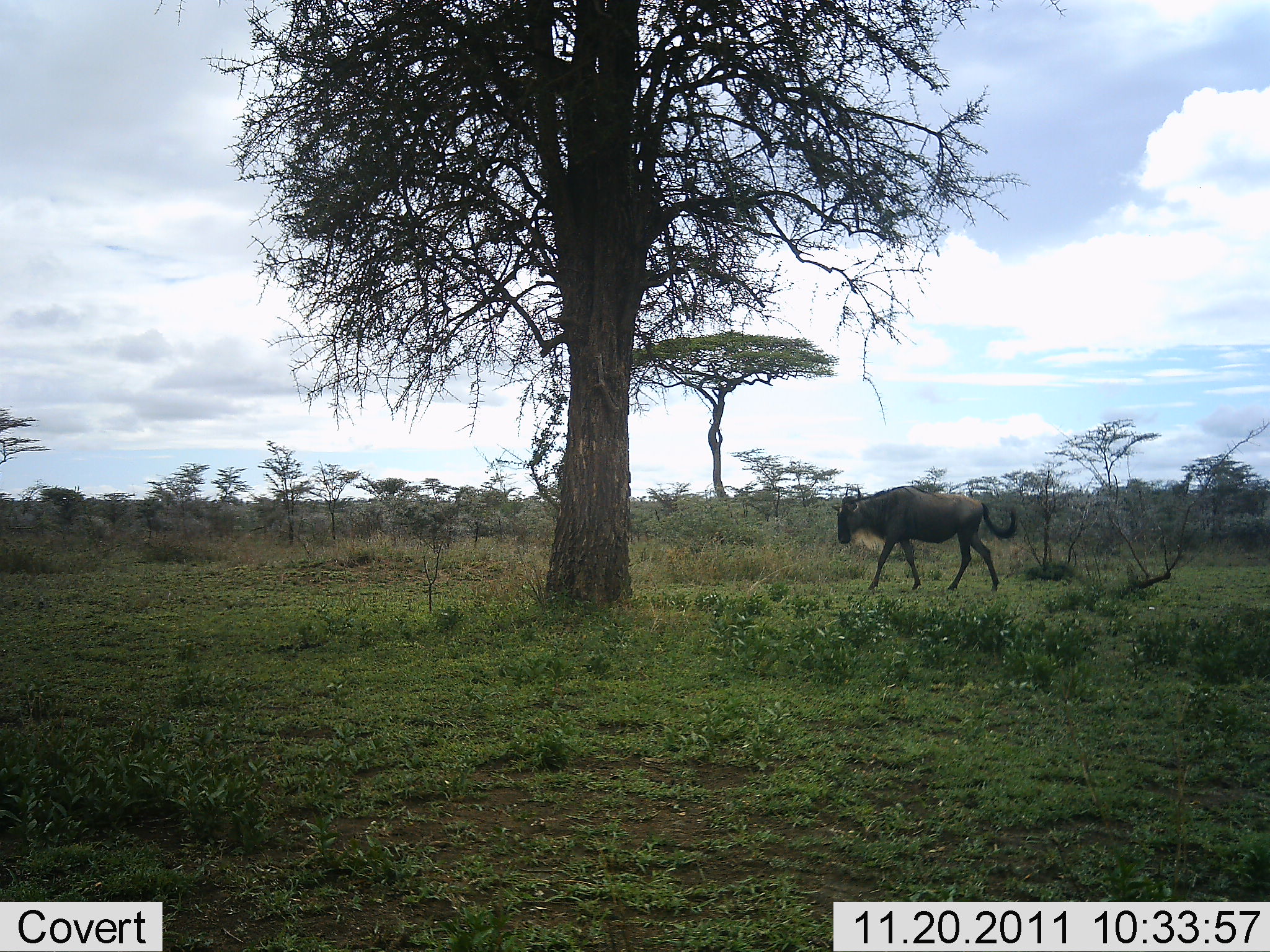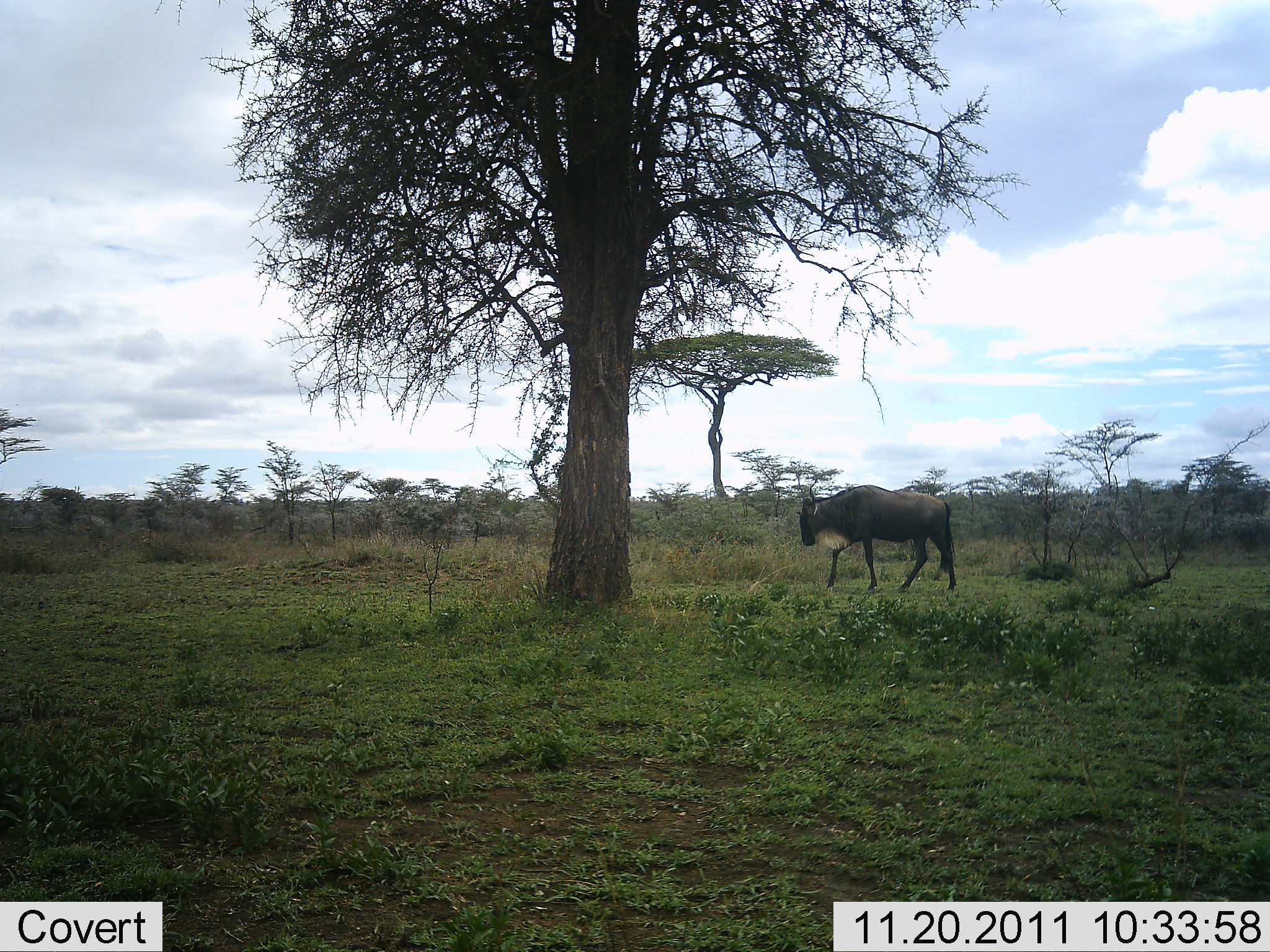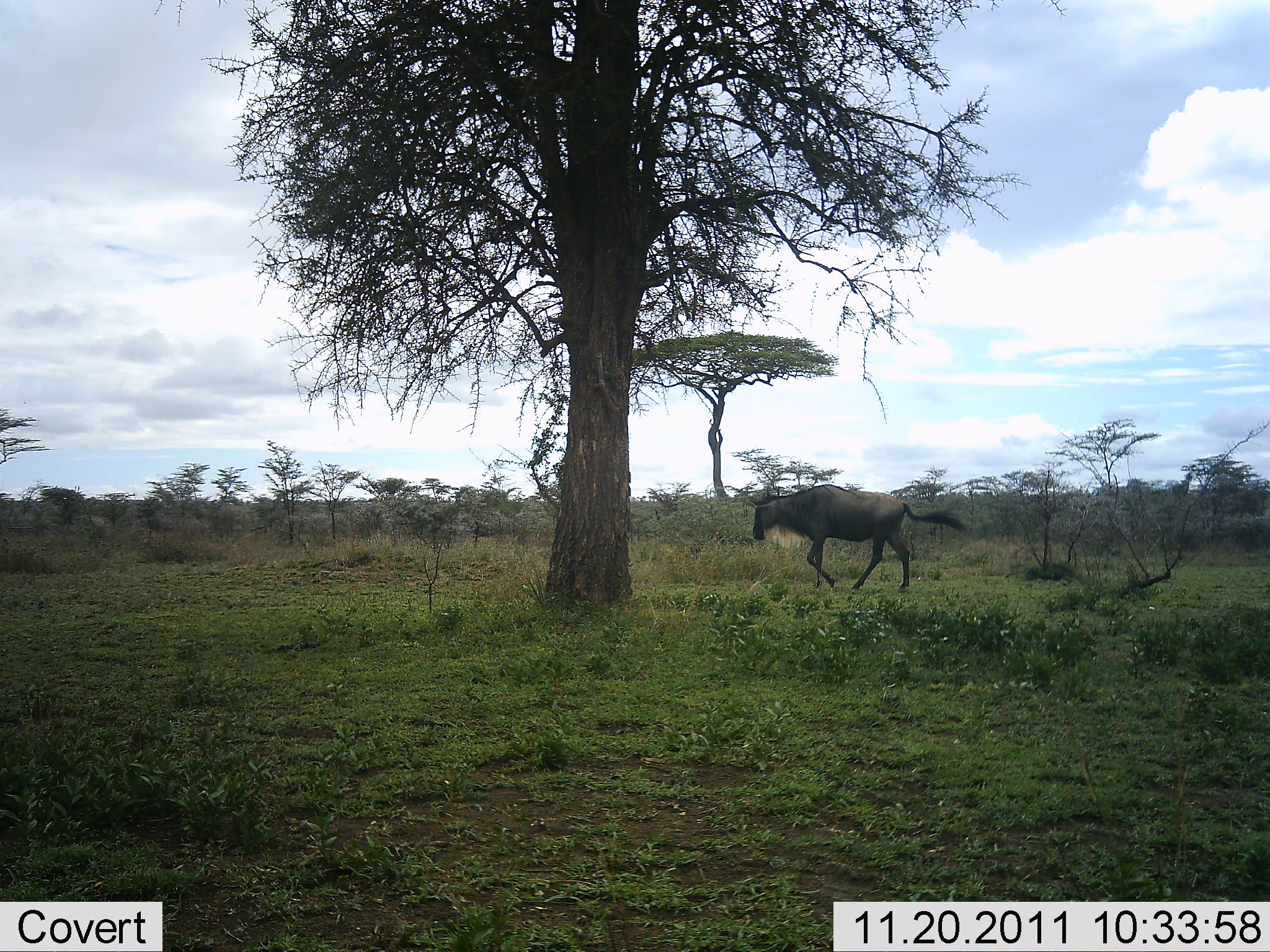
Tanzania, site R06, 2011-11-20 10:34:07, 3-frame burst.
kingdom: Animalia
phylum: Chordata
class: Mammalia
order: Artiodactyla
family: Bovidae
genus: Connochaetes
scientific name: Connochaetes taurinus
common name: blue wildebeest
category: wildebeest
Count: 1.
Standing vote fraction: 0%.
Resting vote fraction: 0%.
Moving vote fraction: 100%.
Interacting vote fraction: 0%.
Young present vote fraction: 0%.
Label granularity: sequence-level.